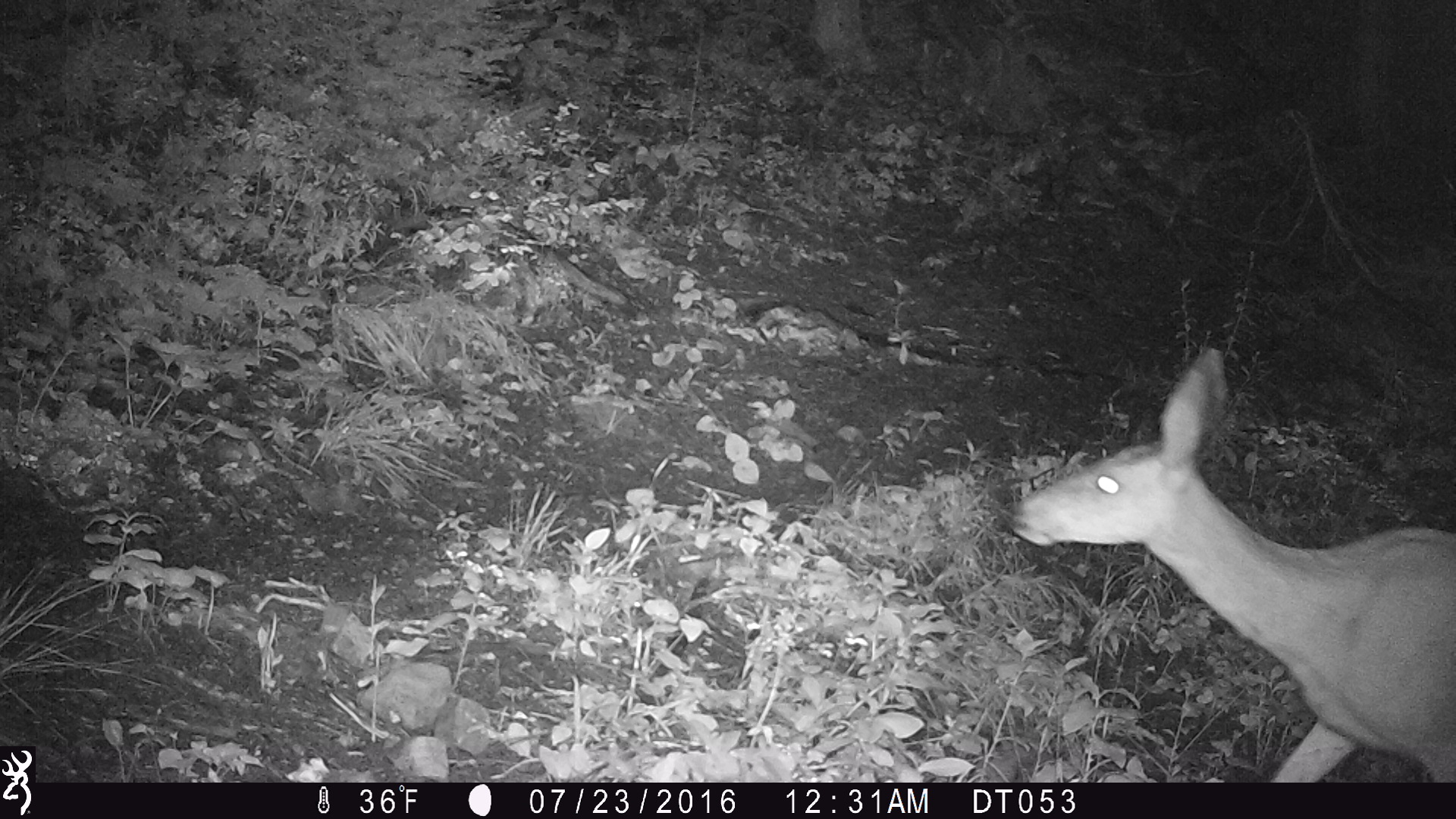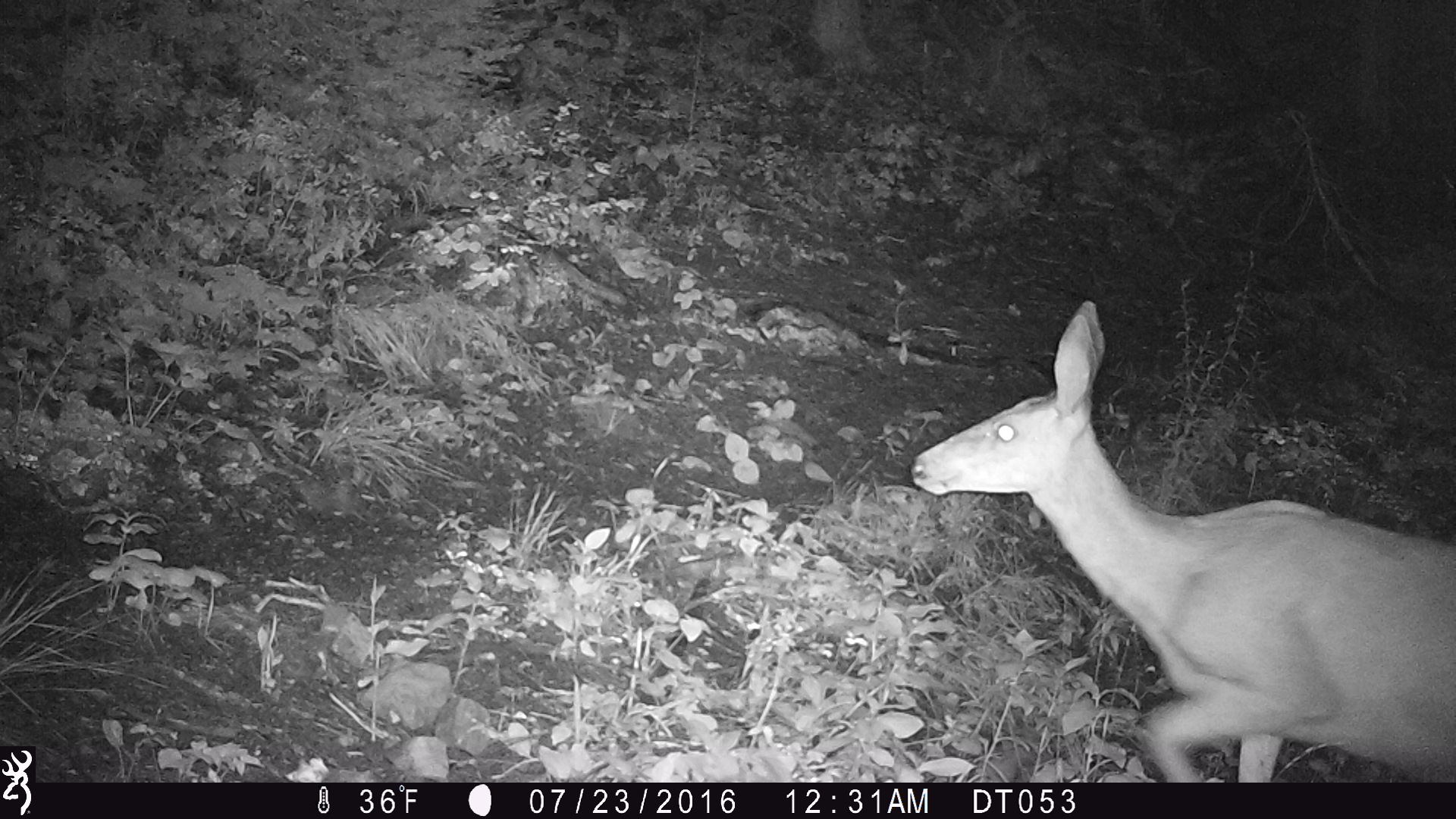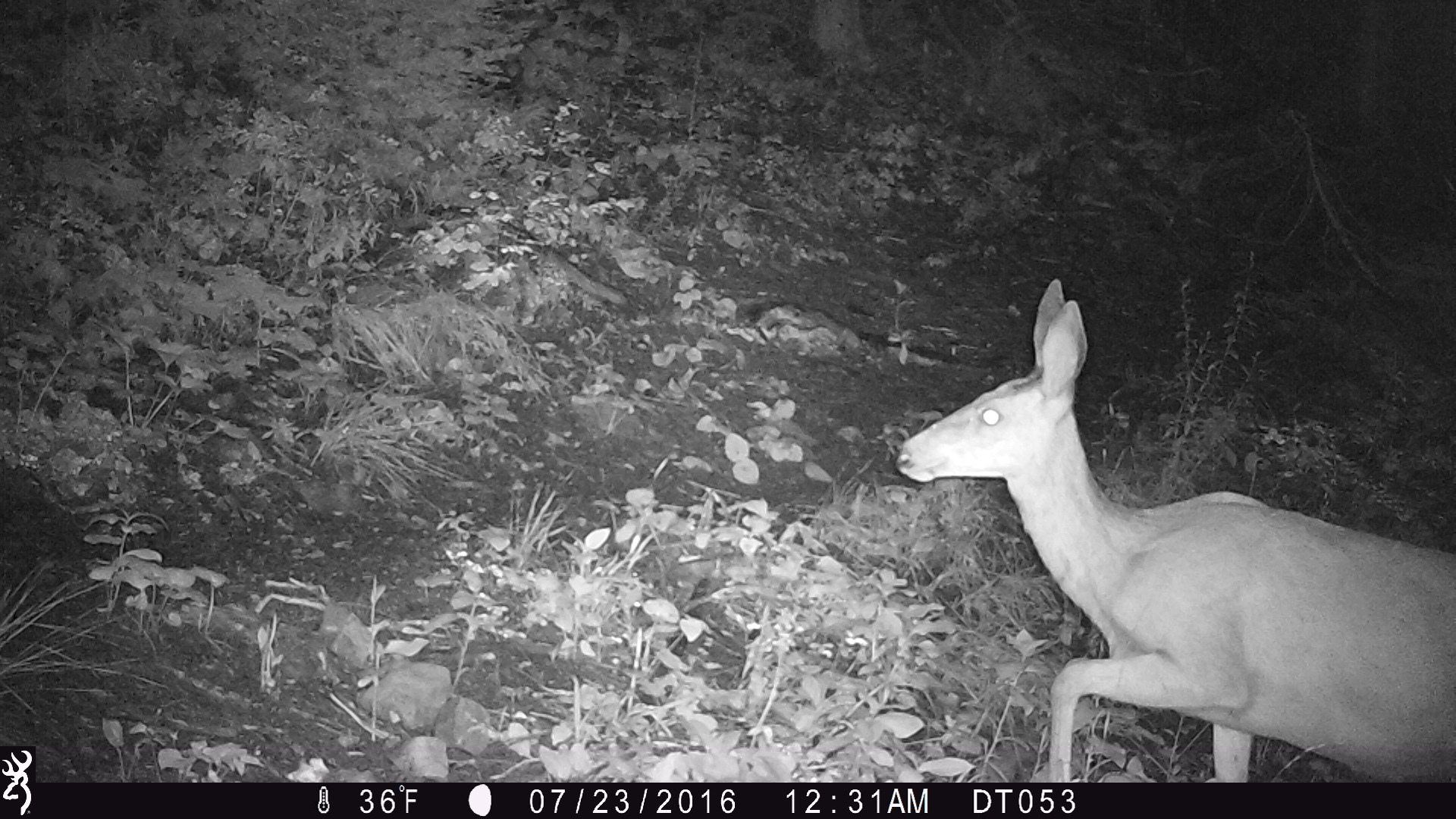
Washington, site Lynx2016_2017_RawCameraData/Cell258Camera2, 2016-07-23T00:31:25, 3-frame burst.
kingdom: Animalia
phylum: Chordata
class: Mammalia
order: Artiodactyla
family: Cervidae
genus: Odocoileus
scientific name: Odocoileus hemionus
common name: mule deer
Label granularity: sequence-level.